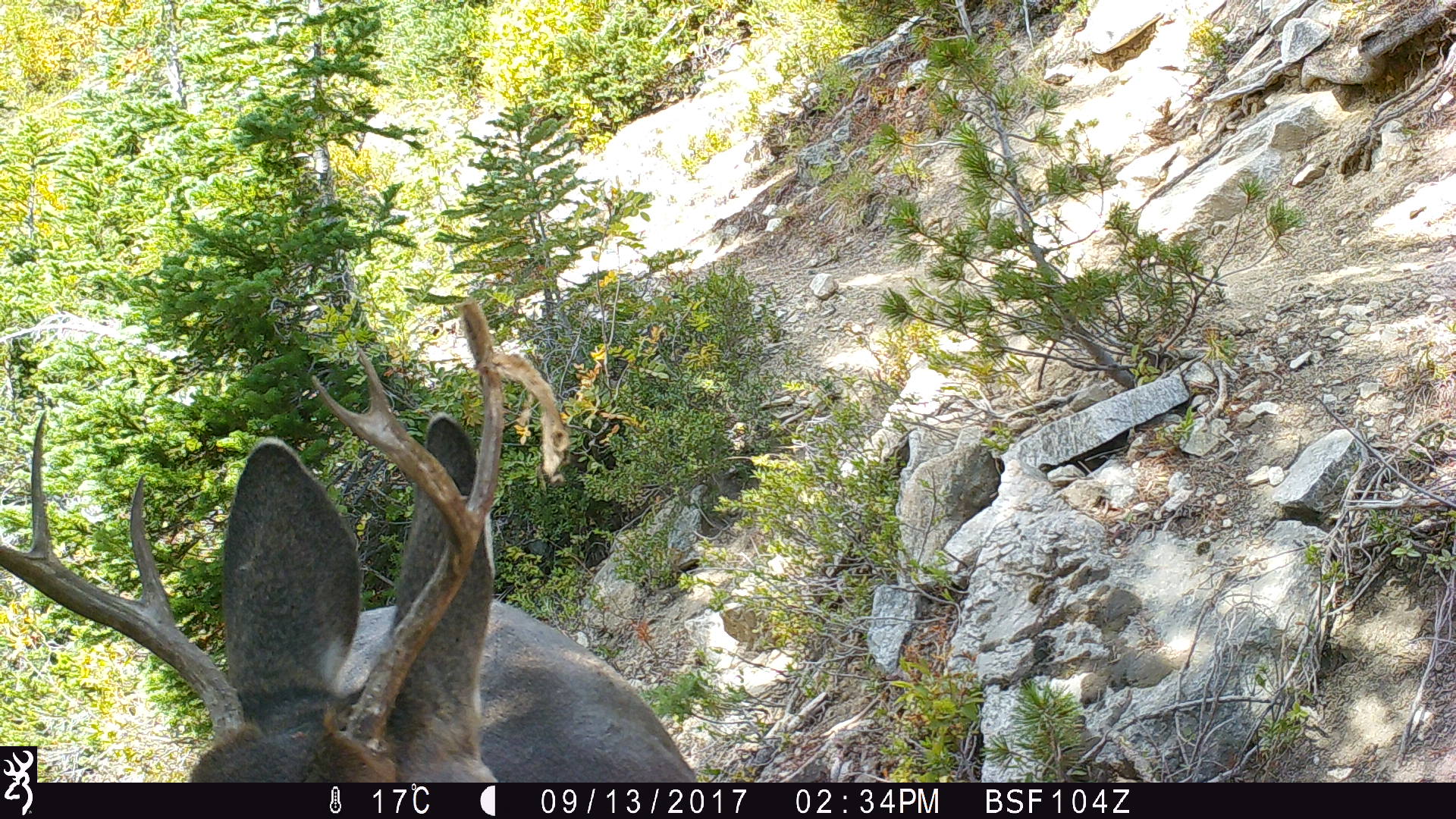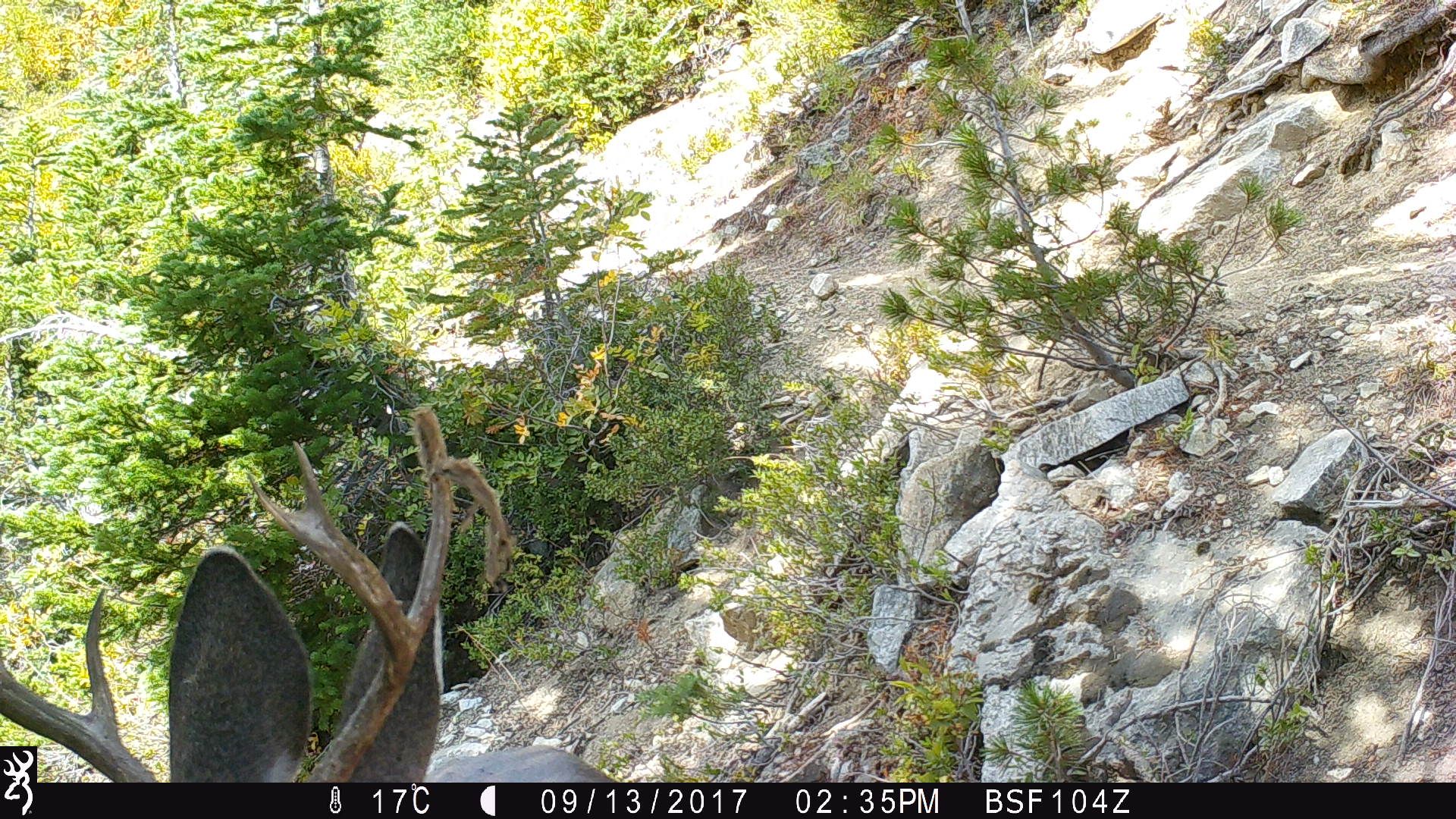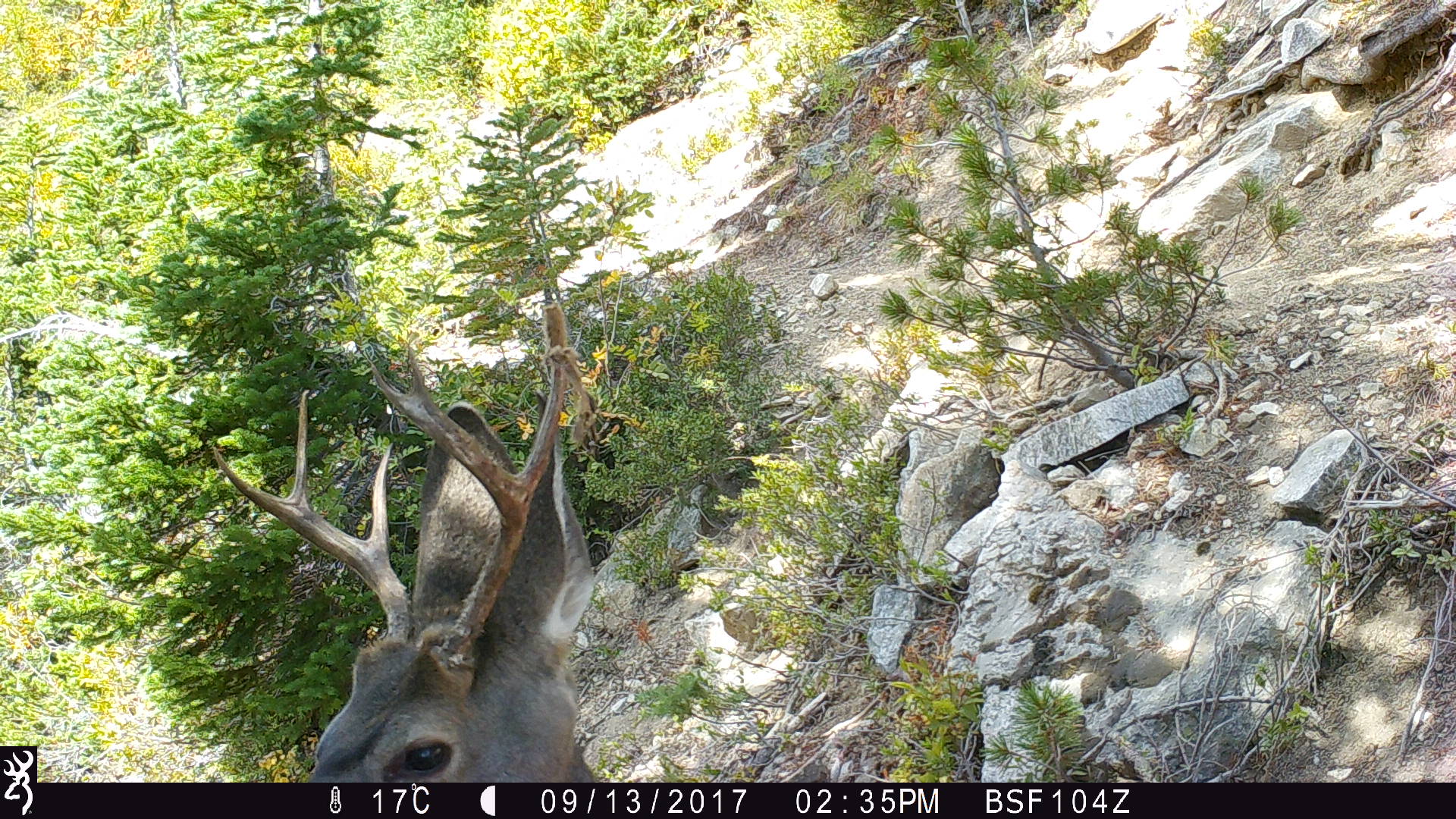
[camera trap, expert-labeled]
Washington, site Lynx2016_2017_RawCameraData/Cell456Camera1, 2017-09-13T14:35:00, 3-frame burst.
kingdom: Animalia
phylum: Chordata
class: Mammalia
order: Artiodactyla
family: Cervidae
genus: Odocoileus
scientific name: Odocoileus hemionus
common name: mule deer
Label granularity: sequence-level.